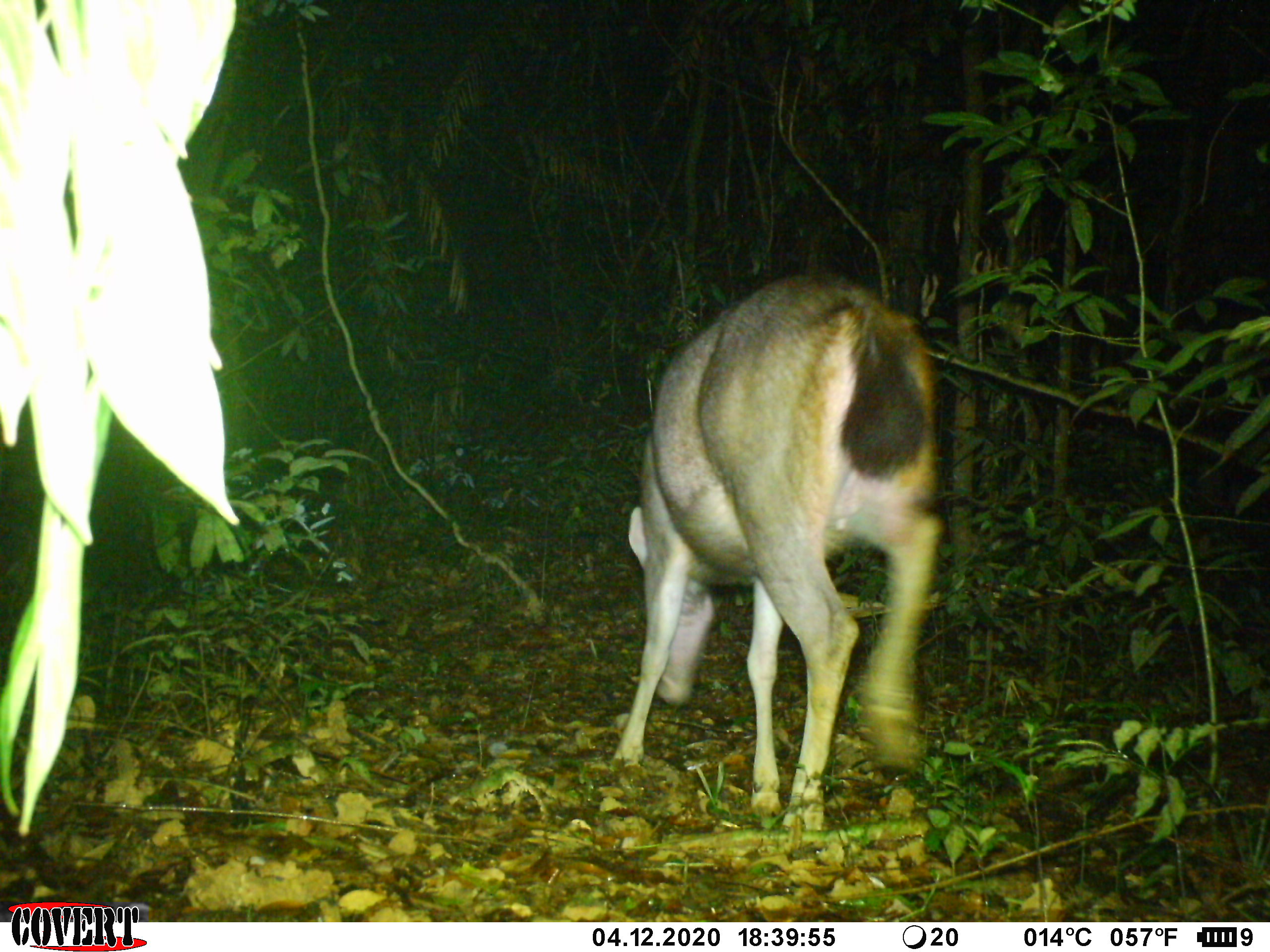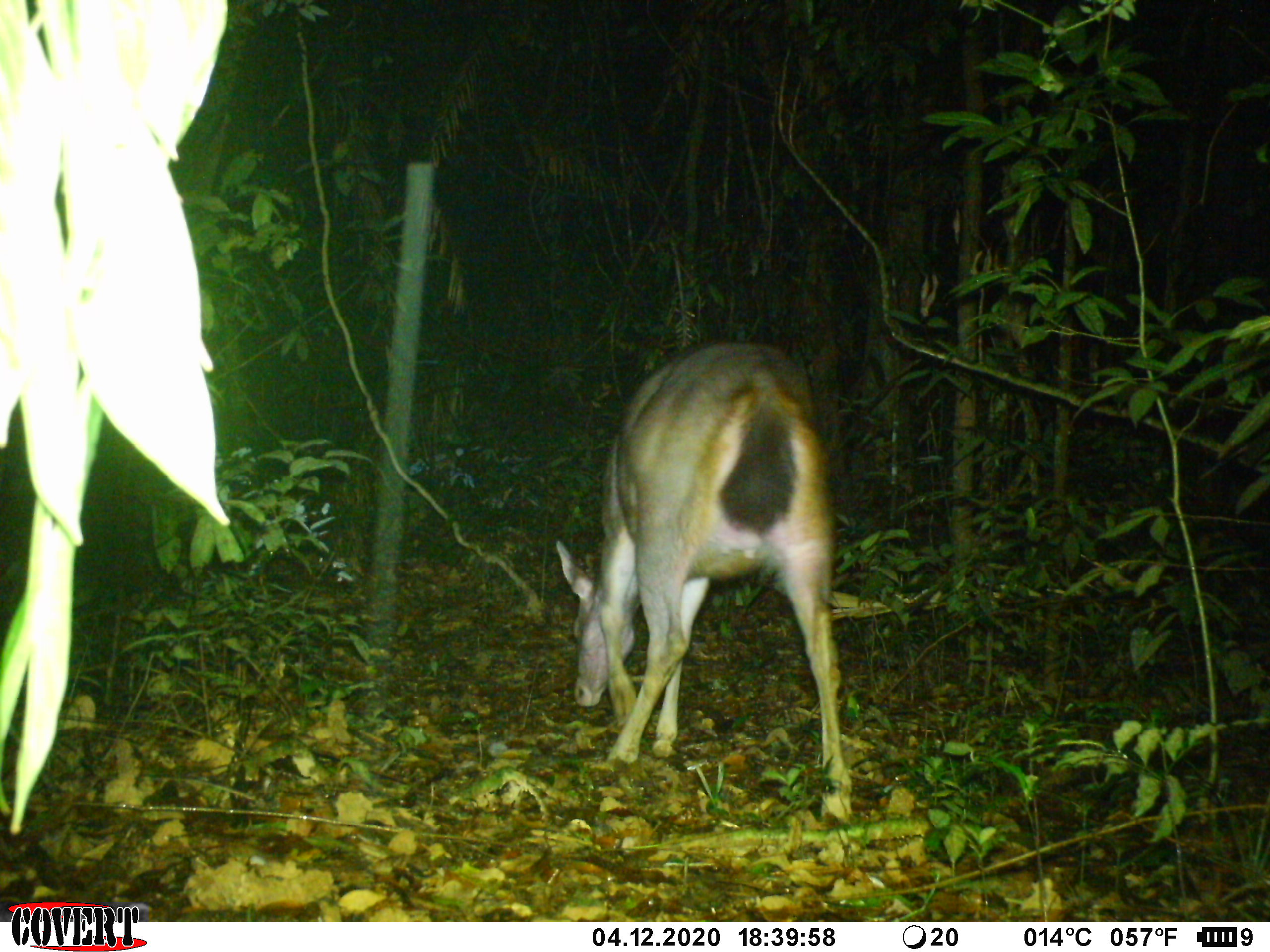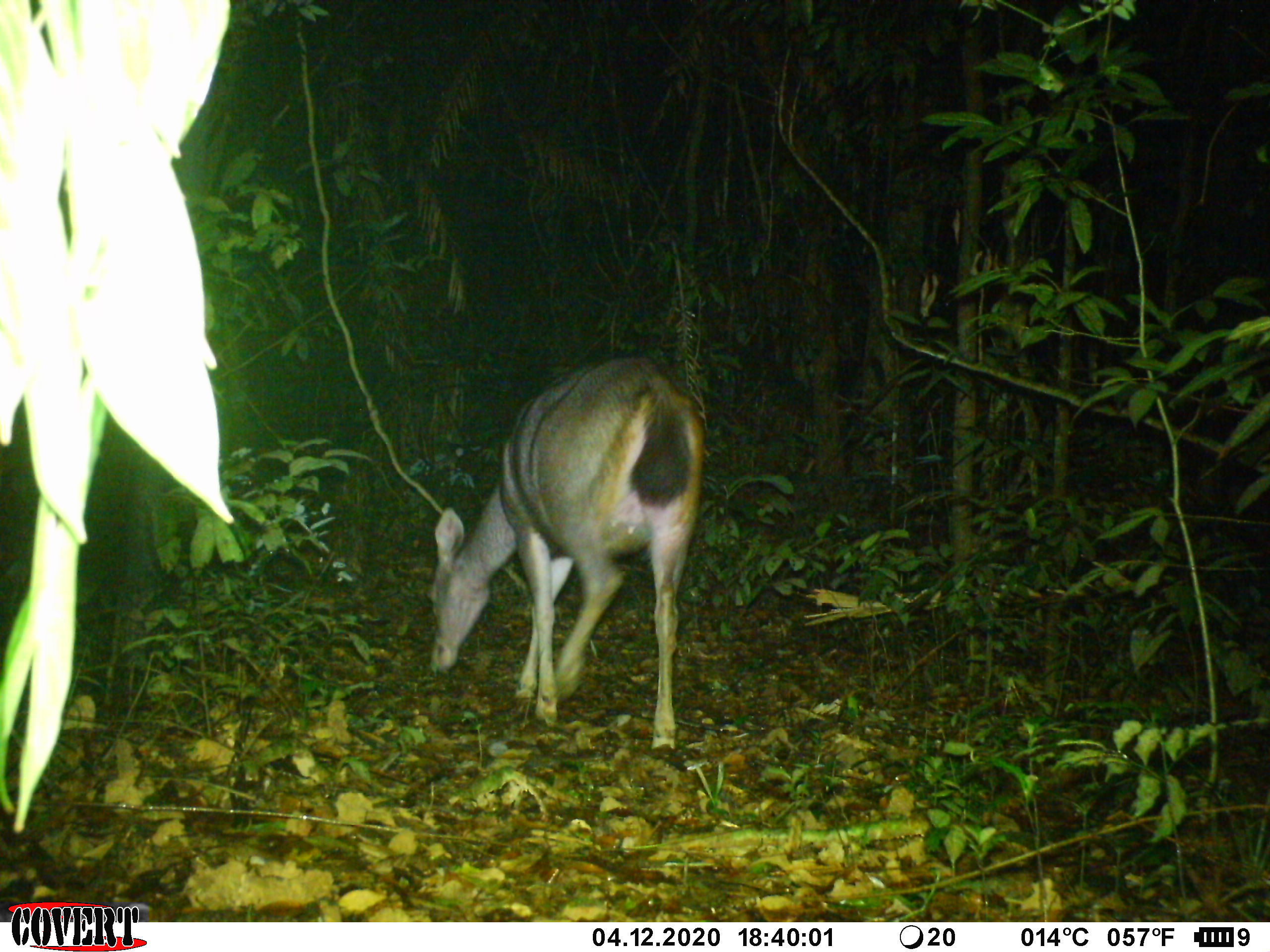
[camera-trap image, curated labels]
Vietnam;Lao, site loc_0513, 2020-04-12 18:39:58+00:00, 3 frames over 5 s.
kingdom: Animalia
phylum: Chordata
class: Mammalia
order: Artiodactyla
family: Cervidae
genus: Rusa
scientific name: Rusa unicolor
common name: sambar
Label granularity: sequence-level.